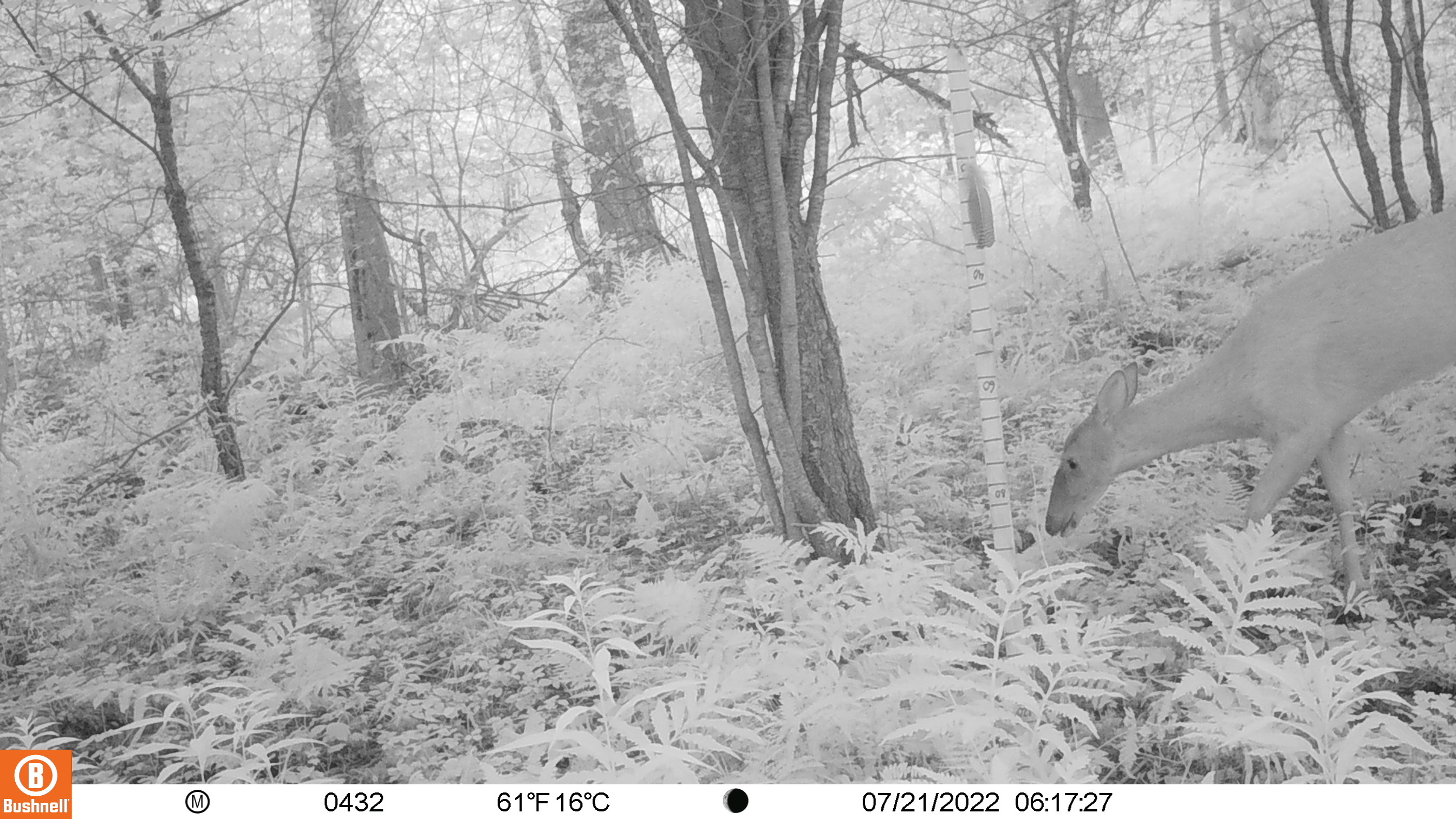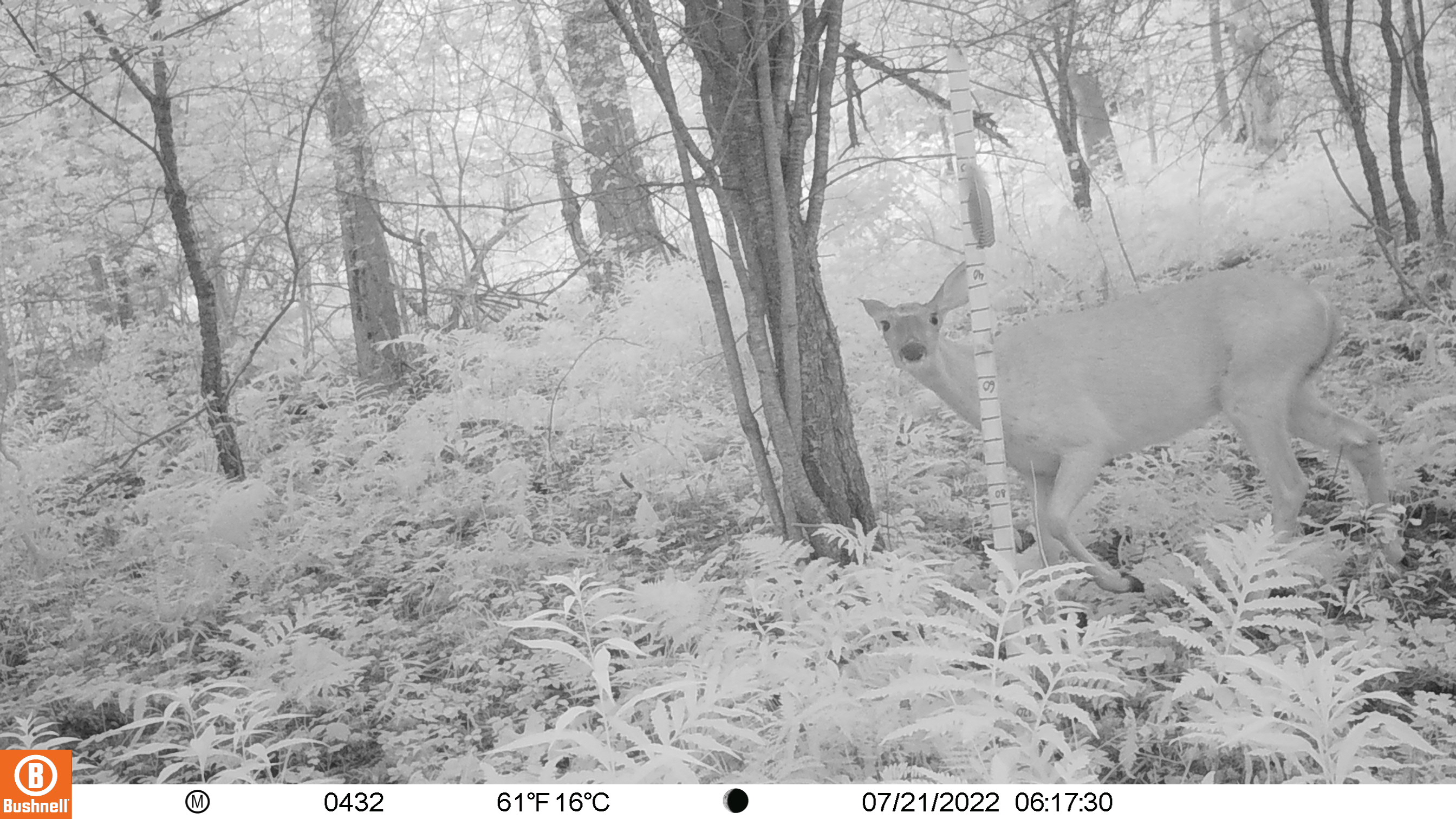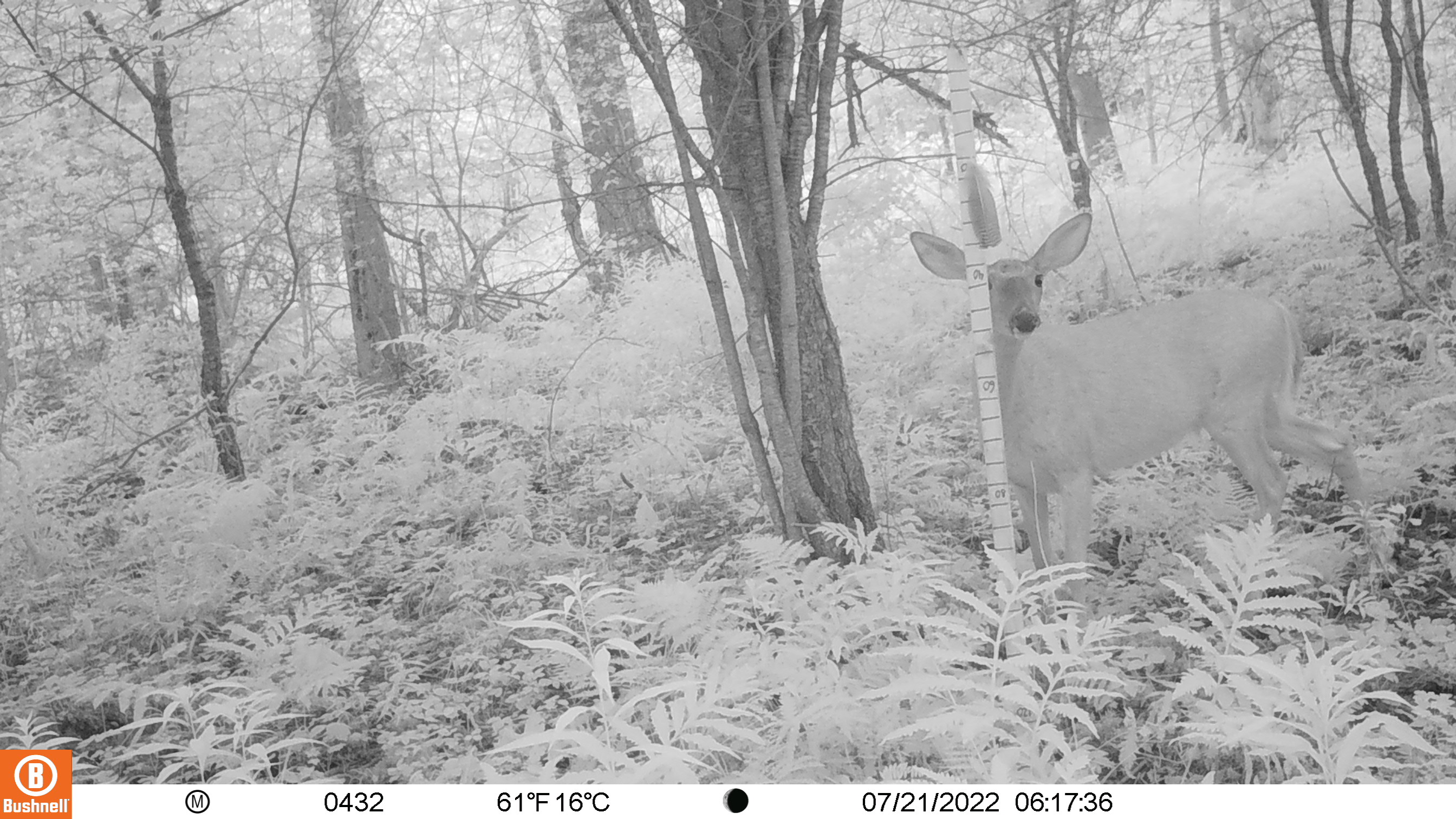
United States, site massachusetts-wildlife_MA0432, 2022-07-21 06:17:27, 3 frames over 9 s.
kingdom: Animalia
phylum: Chordata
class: Mammalia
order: Artiodactyla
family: Cervidae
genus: Odocoileus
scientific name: Odocoileus virginianus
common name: white-tailed deer